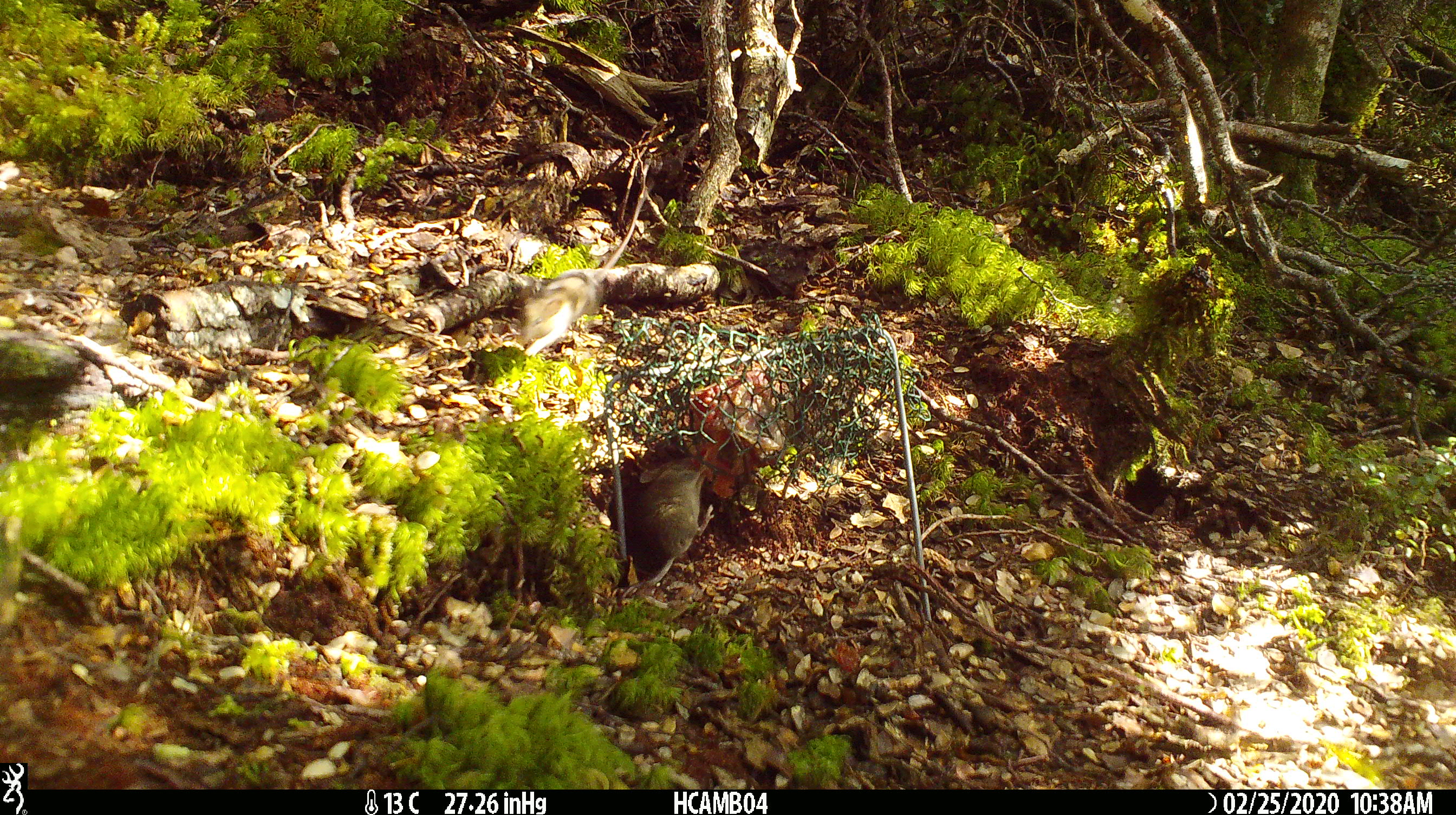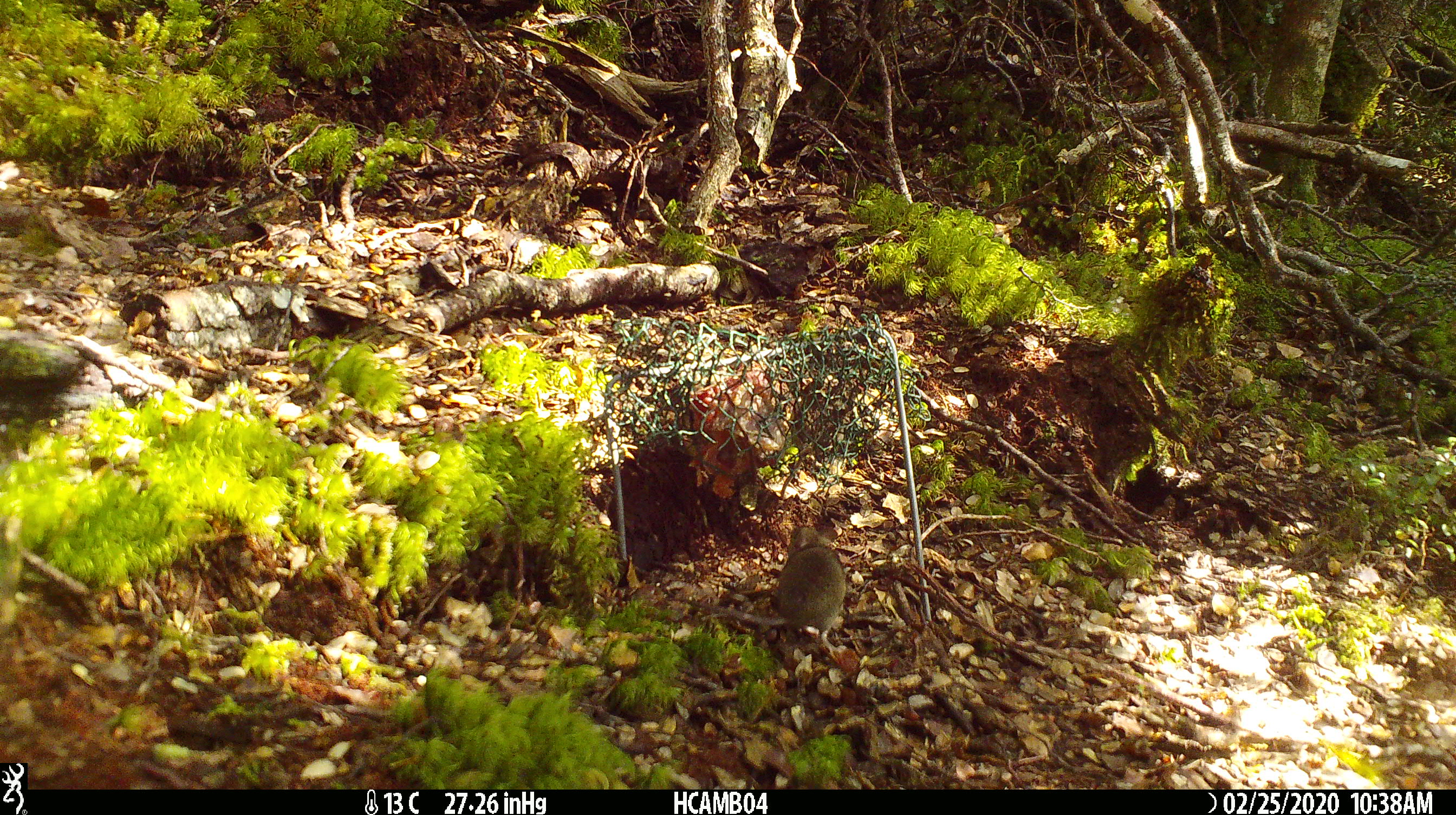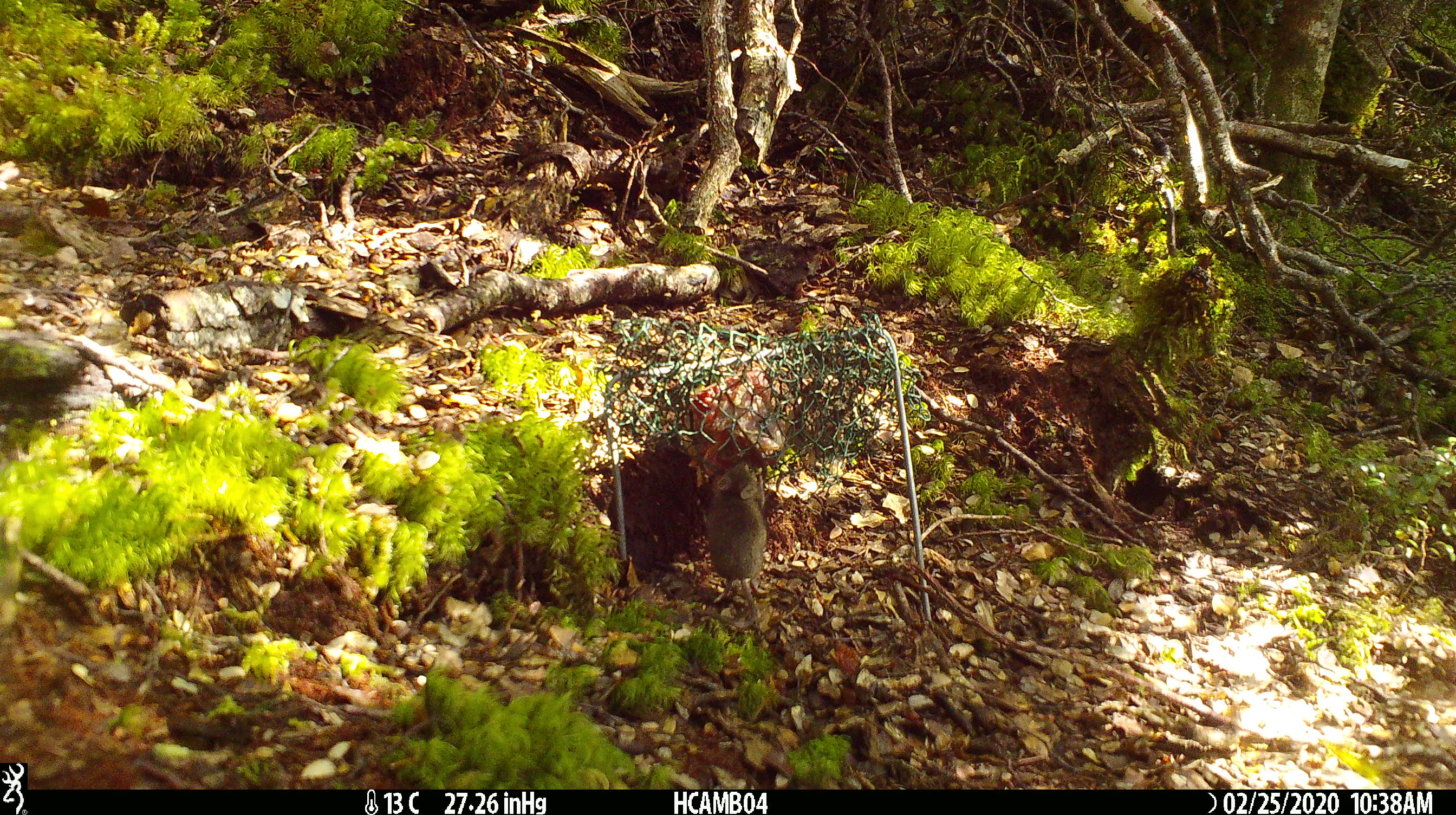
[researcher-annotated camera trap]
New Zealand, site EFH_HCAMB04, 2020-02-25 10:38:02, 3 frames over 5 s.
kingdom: Animalia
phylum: Chordata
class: Mammalia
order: Rodentia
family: Muridae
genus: Mus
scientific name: Mus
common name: mouse